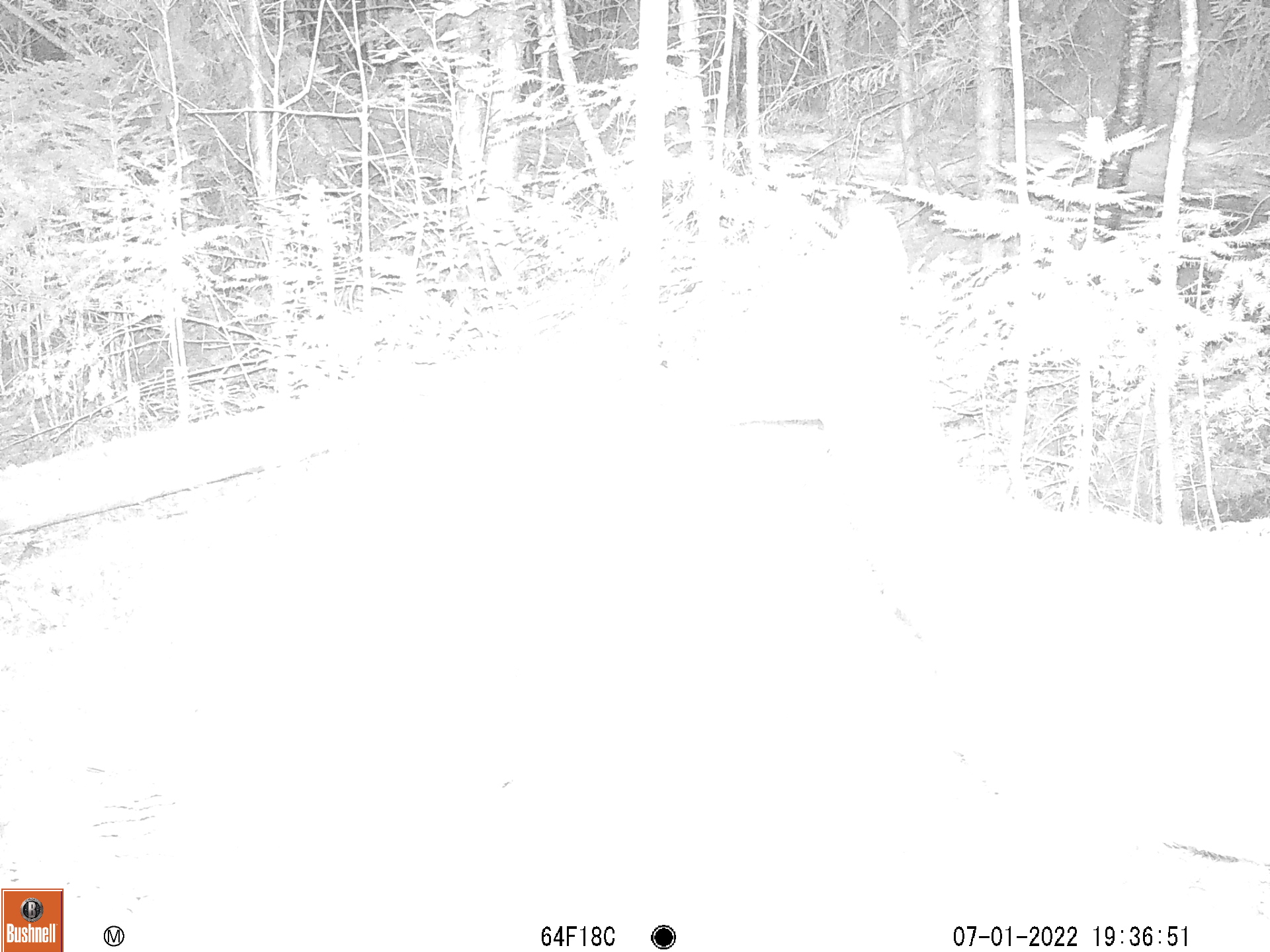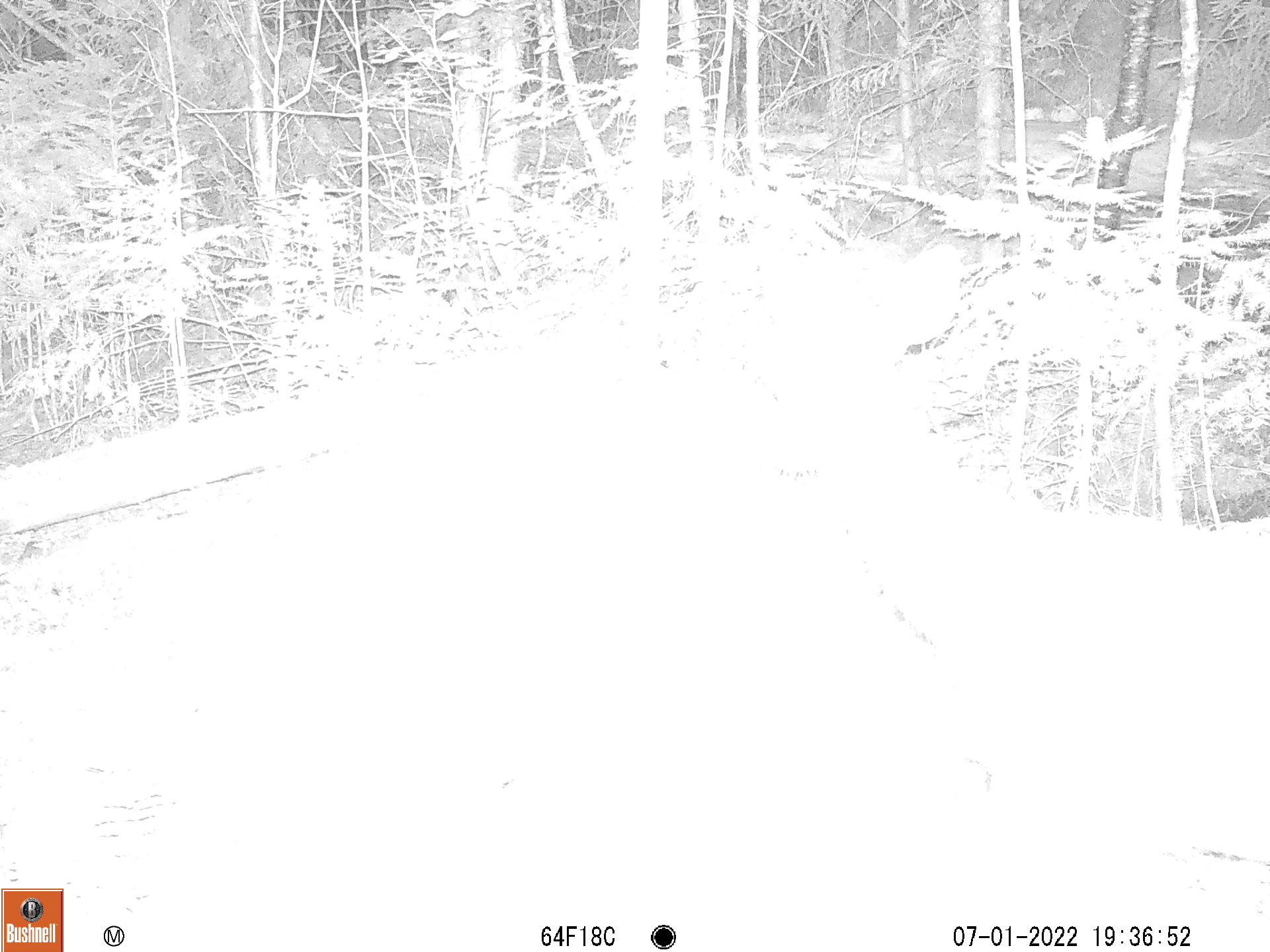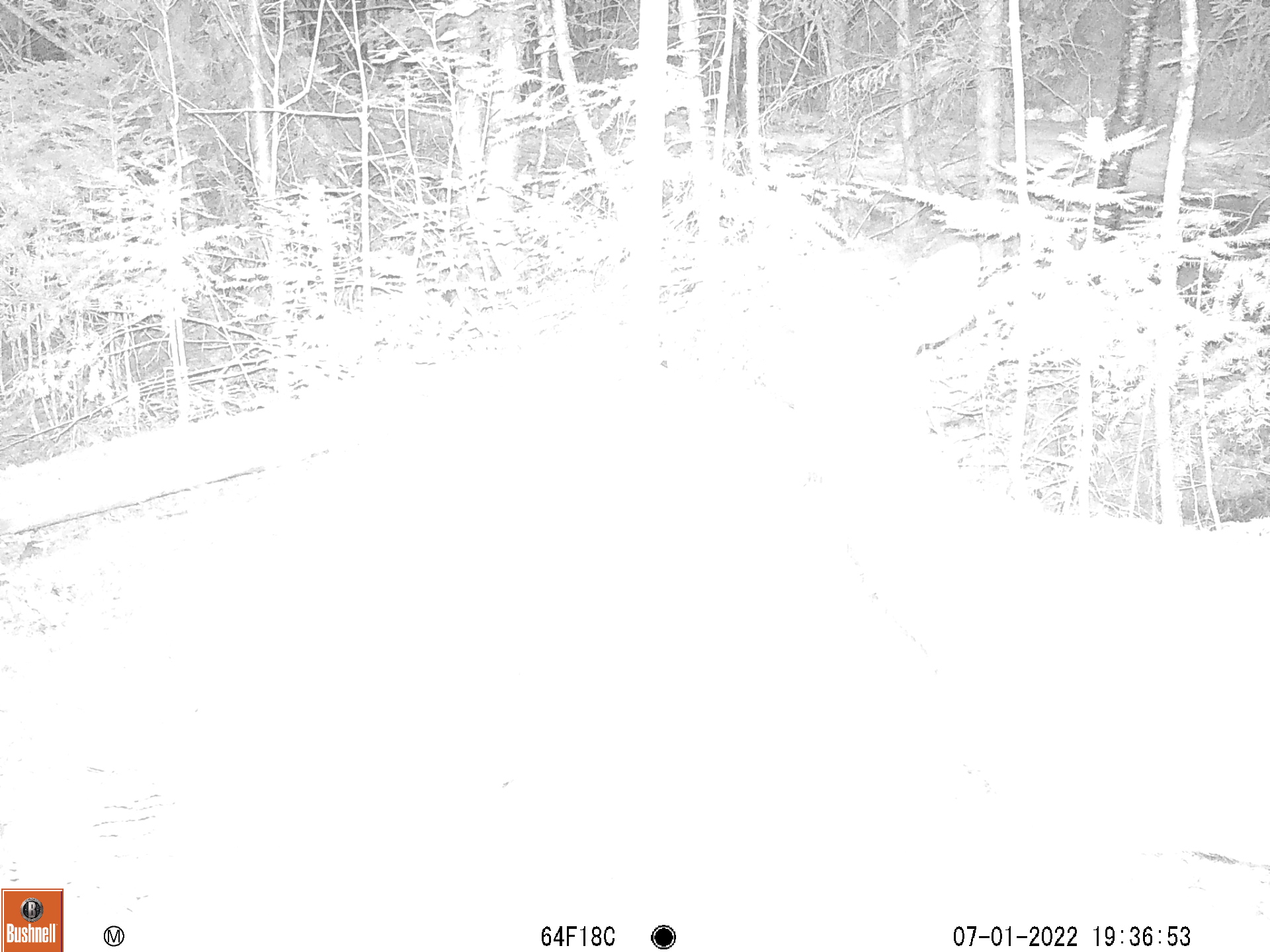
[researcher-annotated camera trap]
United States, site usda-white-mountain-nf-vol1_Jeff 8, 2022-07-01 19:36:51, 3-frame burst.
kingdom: Animalia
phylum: Chordata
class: Mammalia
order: Artiodactyla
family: Cervidae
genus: Odocoileus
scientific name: Odocoileus virginianus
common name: white-tailed deer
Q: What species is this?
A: White-tailed deer (Odocoileus virginianus).